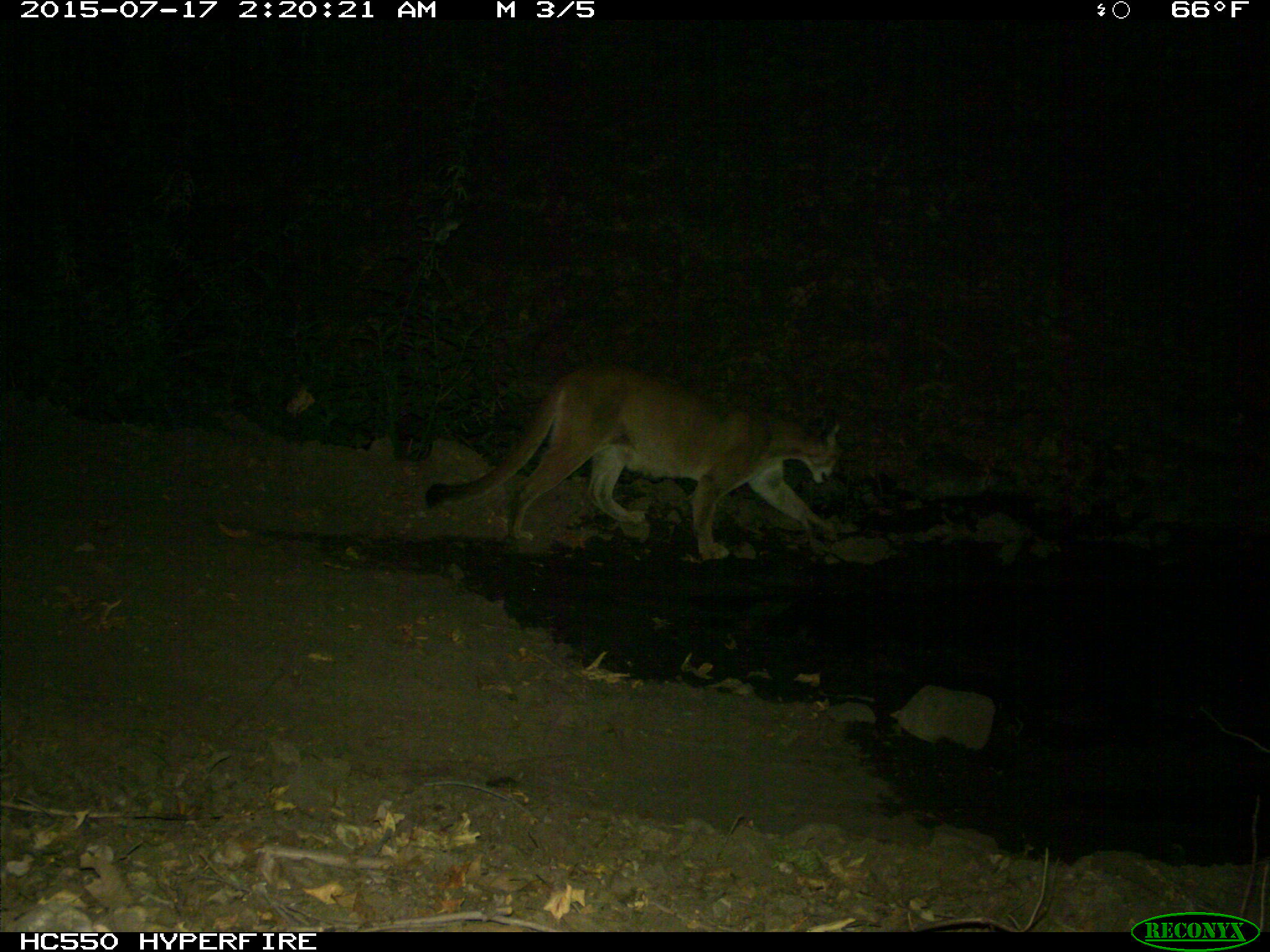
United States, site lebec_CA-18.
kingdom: Animalia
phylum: Chordata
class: Mammalia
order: Carnivora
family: Felidae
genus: Puma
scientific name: Puma concolor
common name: mountain lion